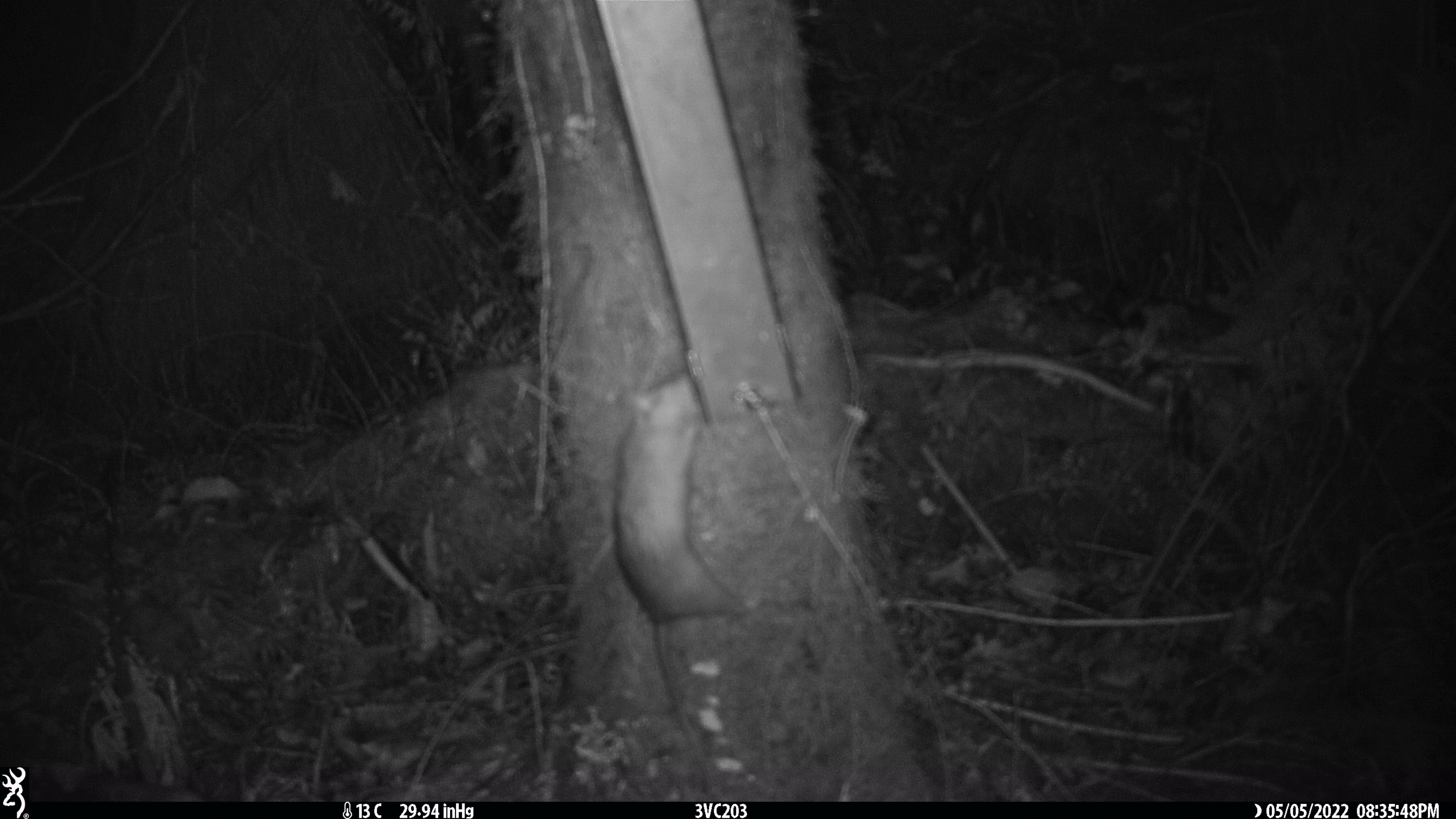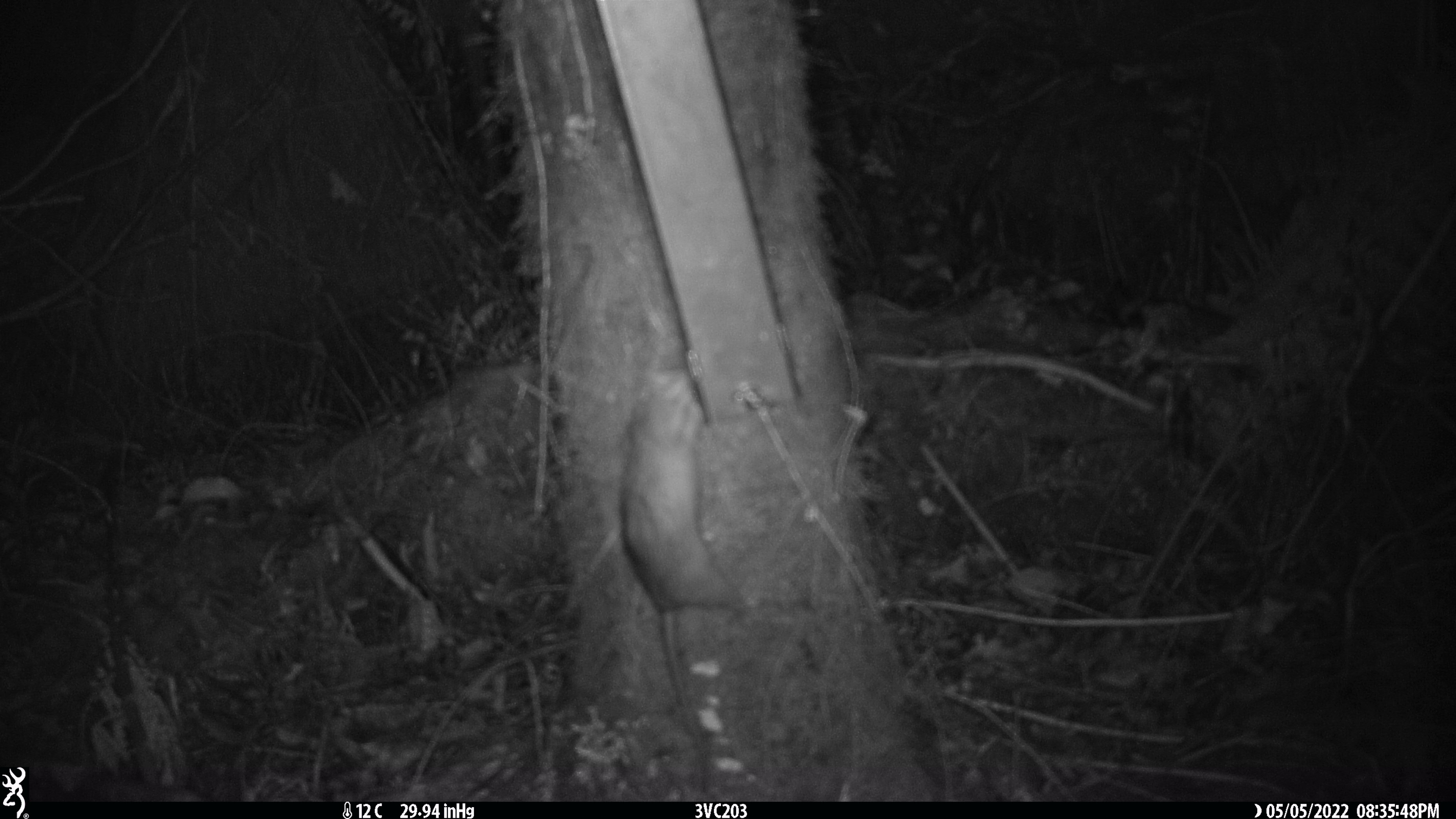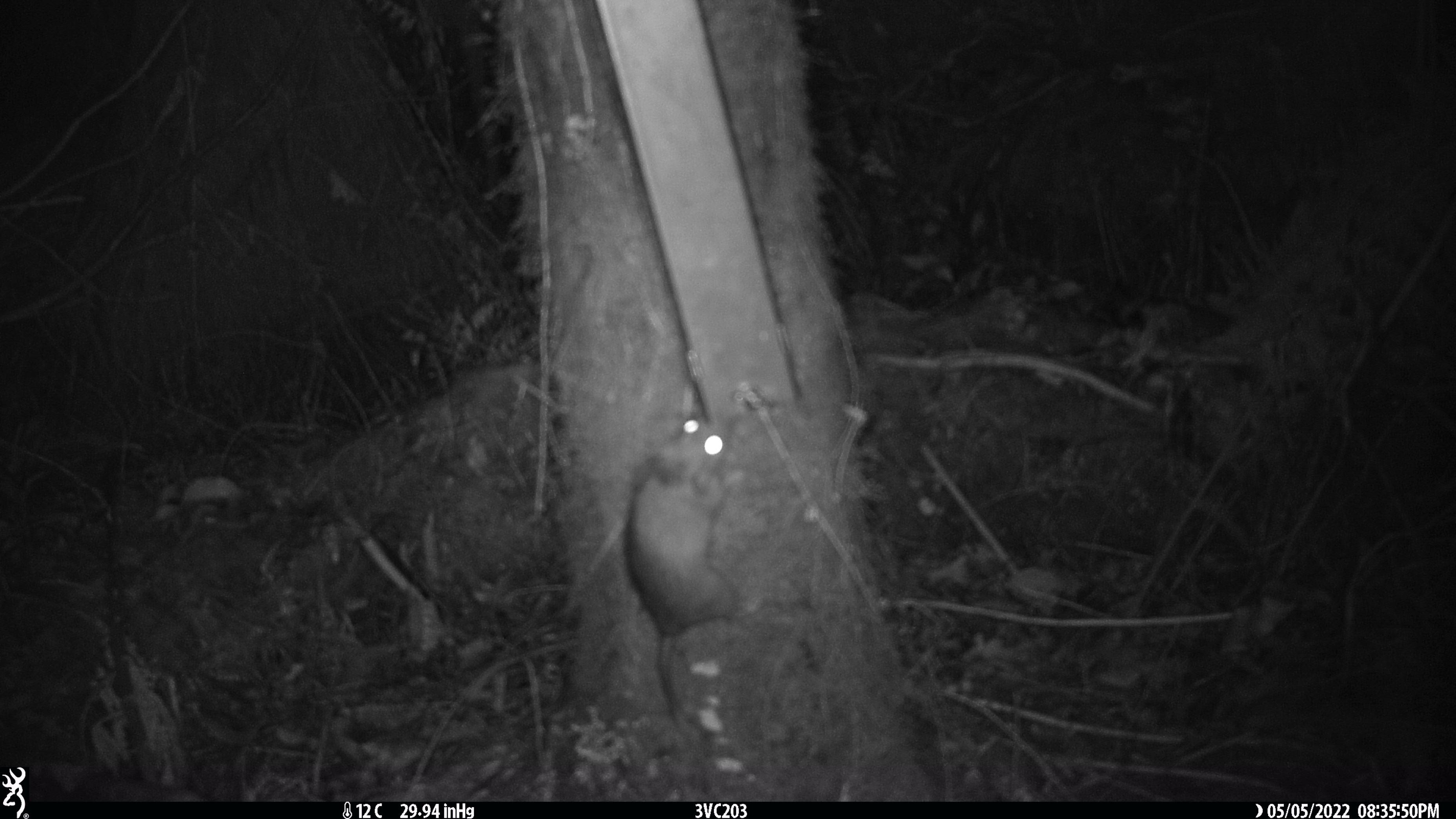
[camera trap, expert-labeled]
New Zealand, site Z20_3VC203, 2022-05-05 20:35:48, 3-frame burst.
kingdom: Animalia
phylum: Chordata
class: Mammalia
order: Rodentia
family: Muridae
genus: Rattus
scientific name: Rattus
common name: rat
Rat (Rattus).